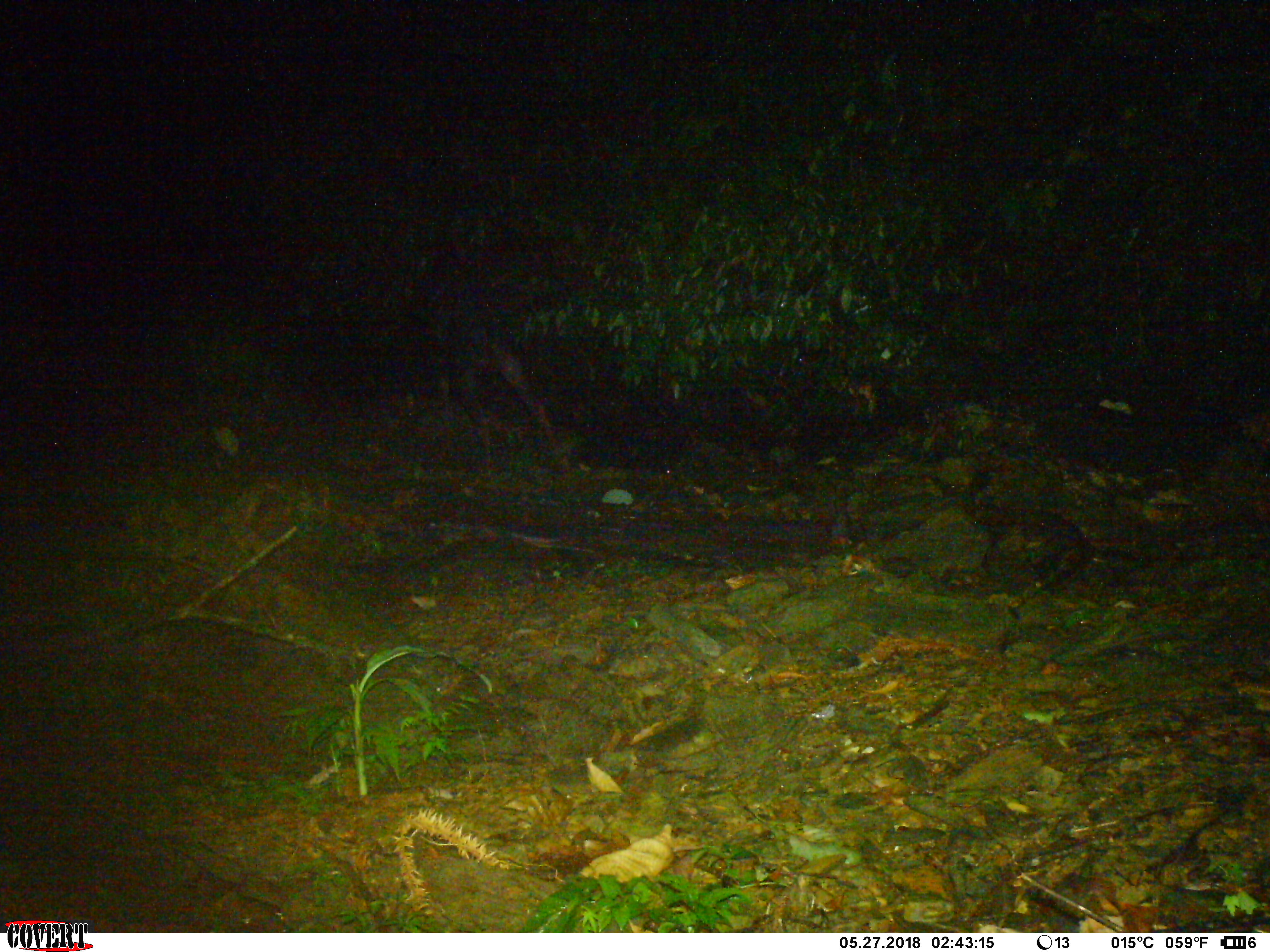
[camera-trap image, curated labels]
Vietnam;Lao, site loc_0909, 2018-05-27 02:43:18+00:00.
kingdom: Animalia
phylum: Chordata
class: Mammalia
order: Artiodactyla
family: Bovidae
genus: Capricornis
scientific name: Capricornis sumatraensis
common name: chinese serow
Chinese serow (Capricornis sumatraensis). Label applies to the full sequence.